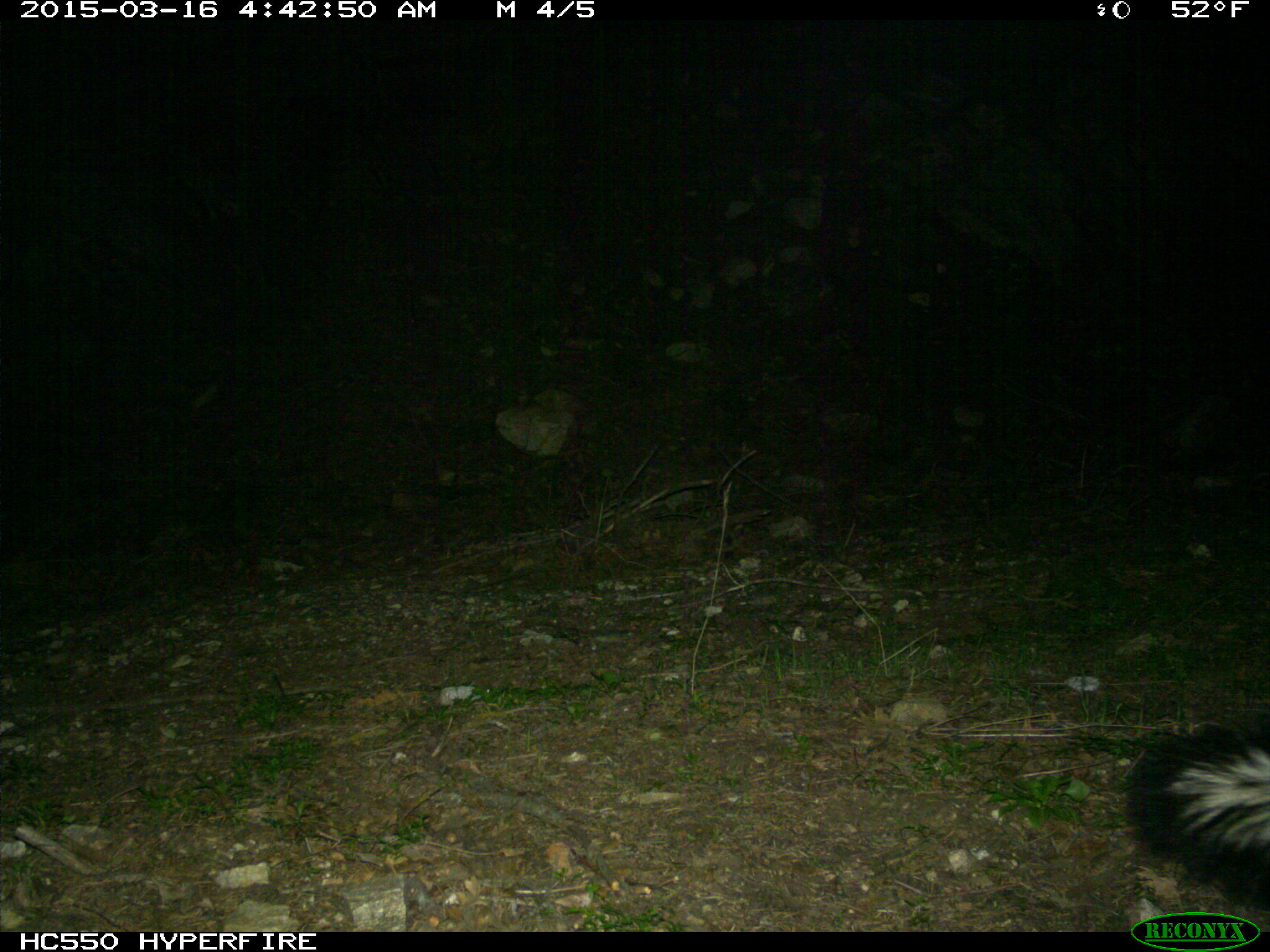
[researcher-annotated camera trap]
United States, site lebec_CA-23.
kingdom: Animalia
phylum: Chordata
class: Mammalia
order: Carnivora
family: Mephitidae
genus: Mephitis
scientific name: Mephitis mephitis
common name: striped skunk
Mephitis mephitis (striped skunk).